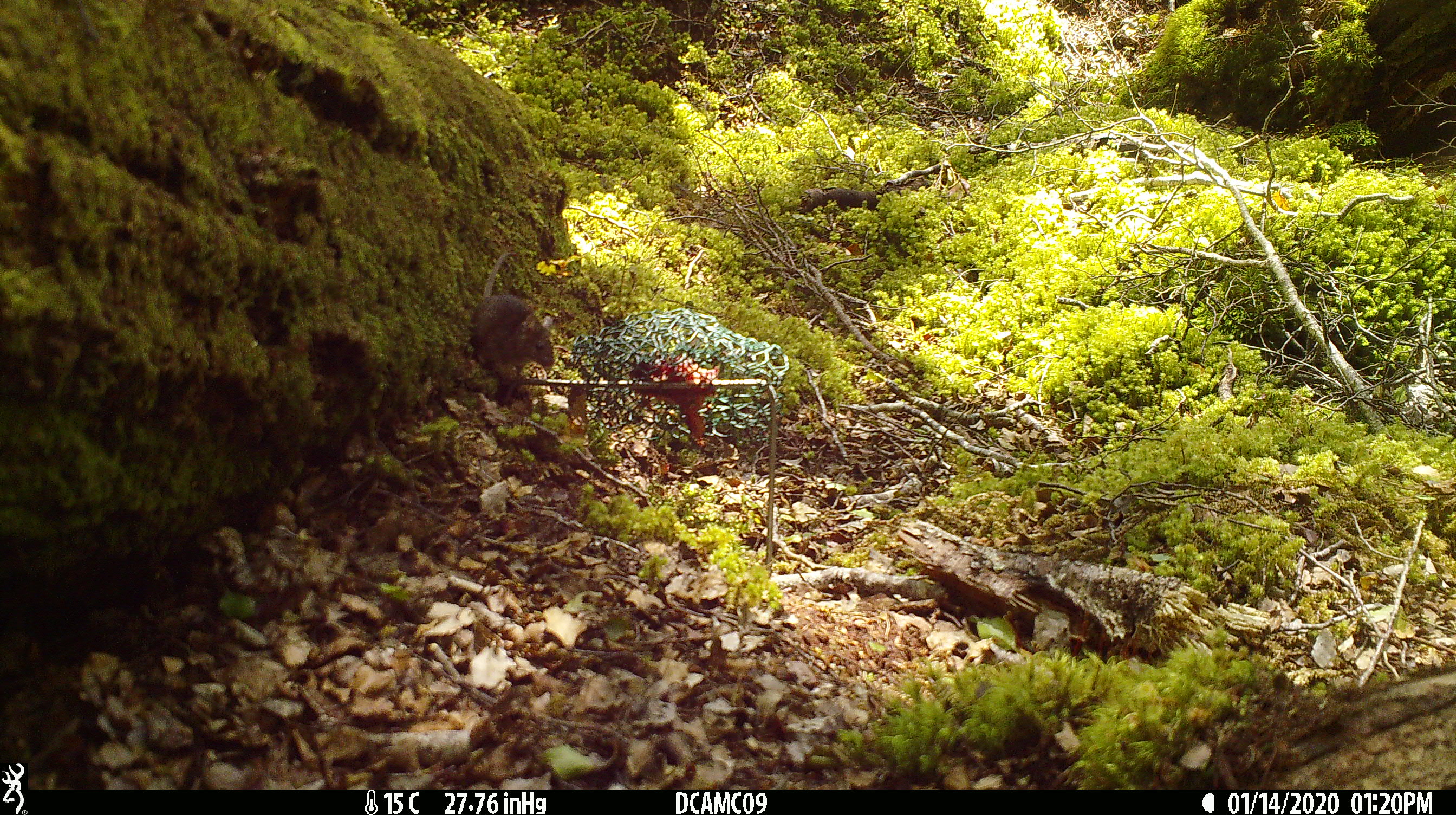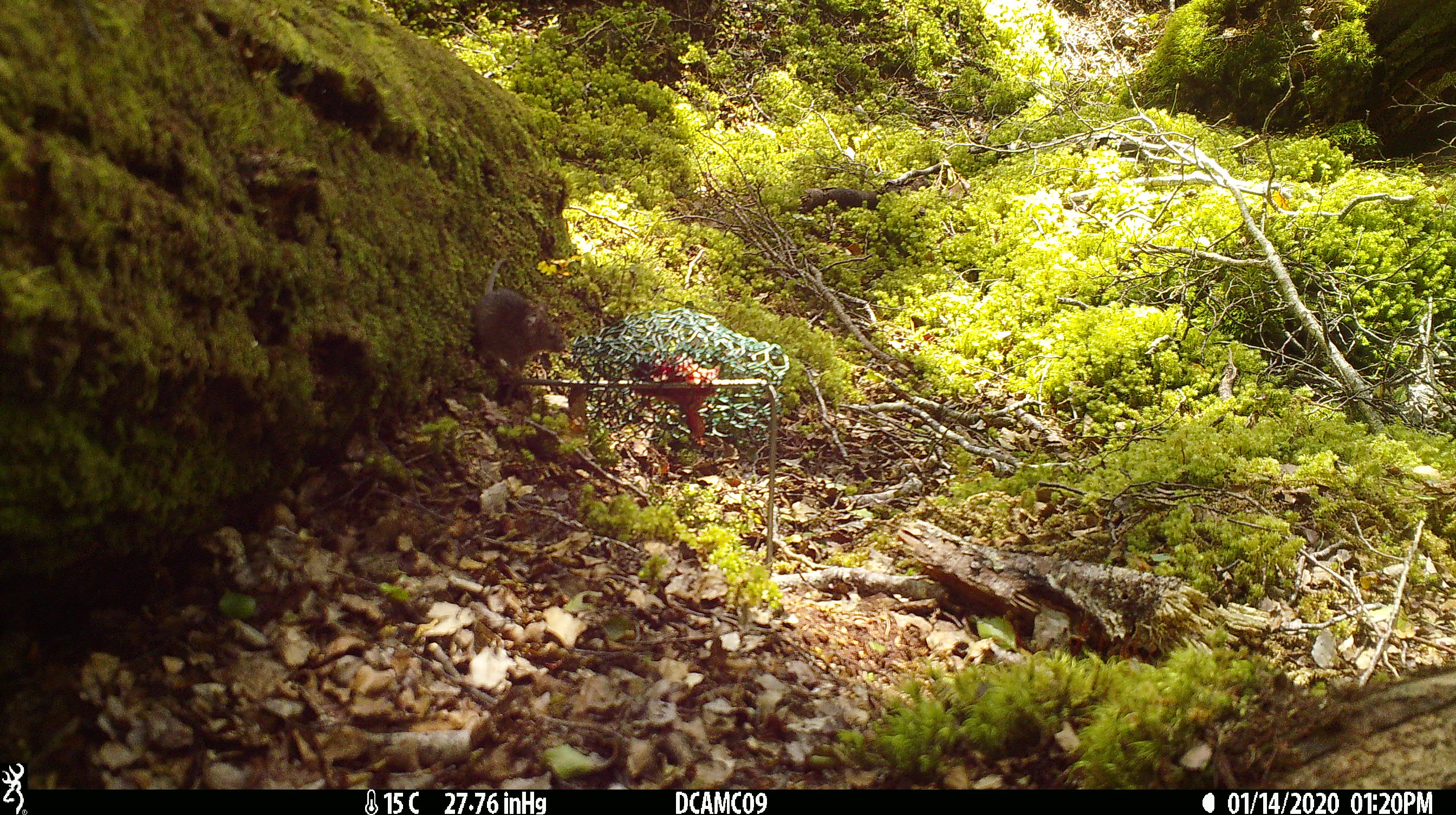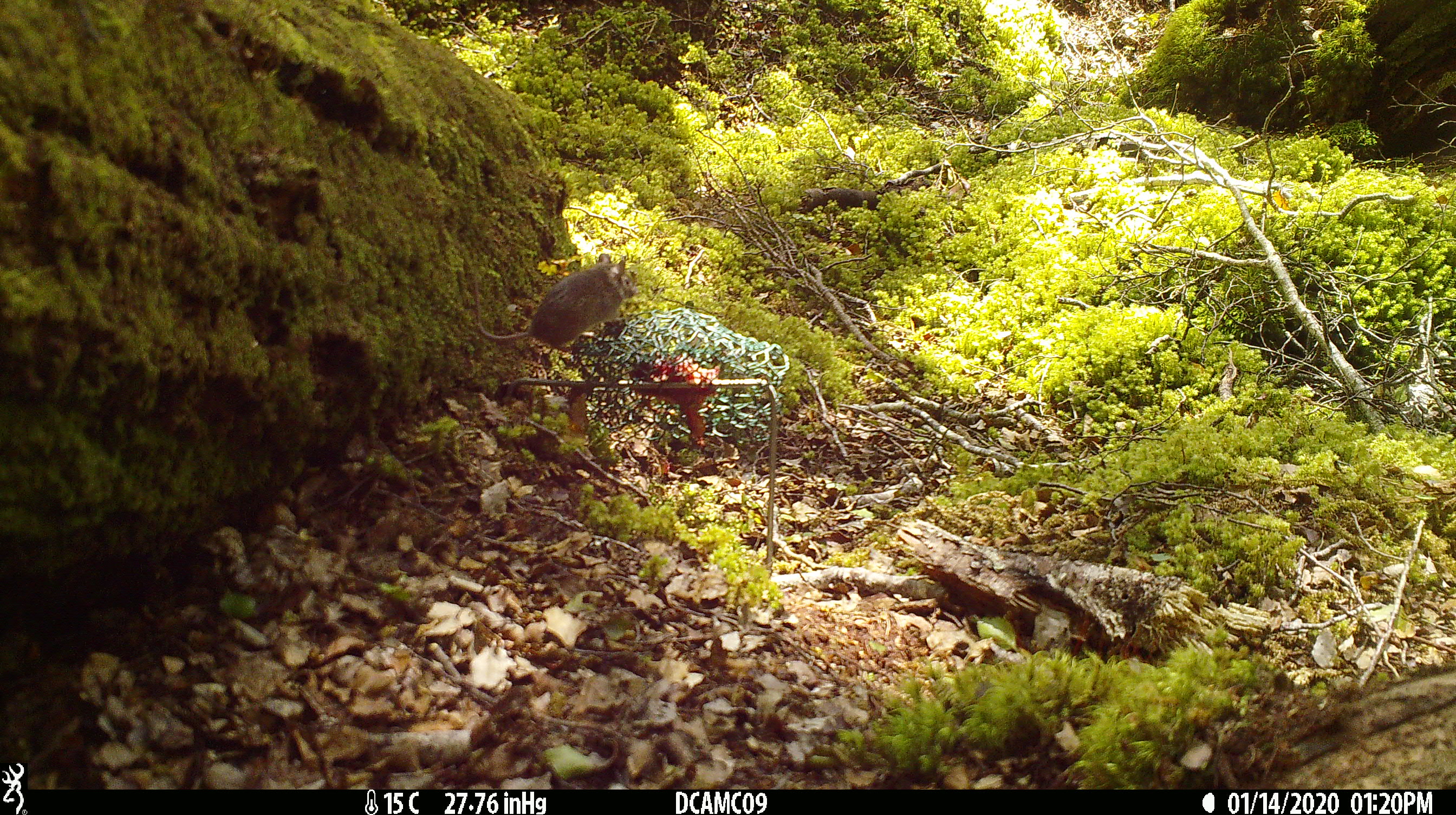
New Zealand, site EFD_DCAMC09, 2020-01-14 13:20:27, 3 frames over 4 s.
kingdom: Animalia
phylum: Chordata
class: Mammalia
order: Rodentia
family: Muridae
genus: Mus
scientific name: Mus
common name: mouse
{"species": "mouse (Mus)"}